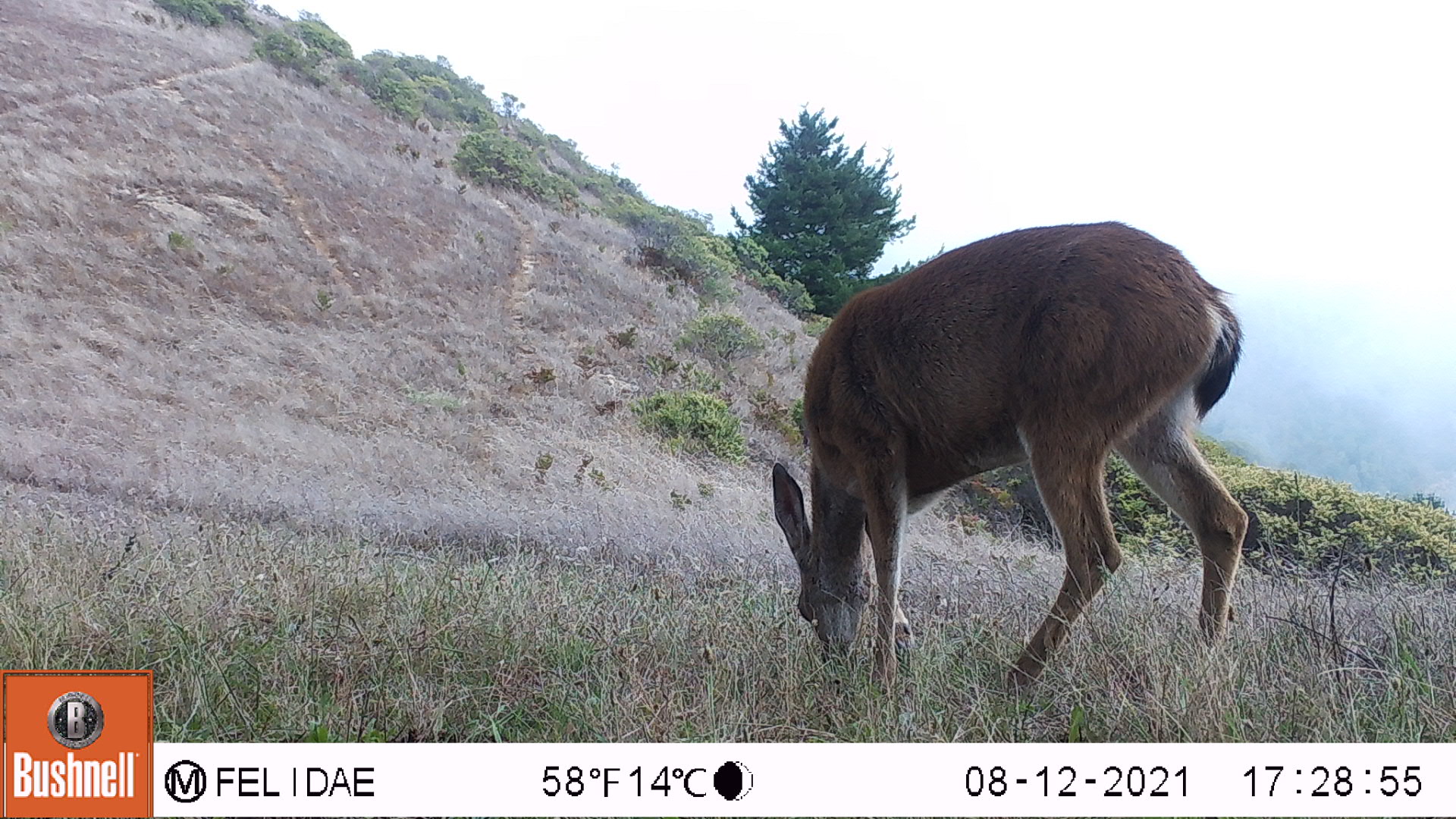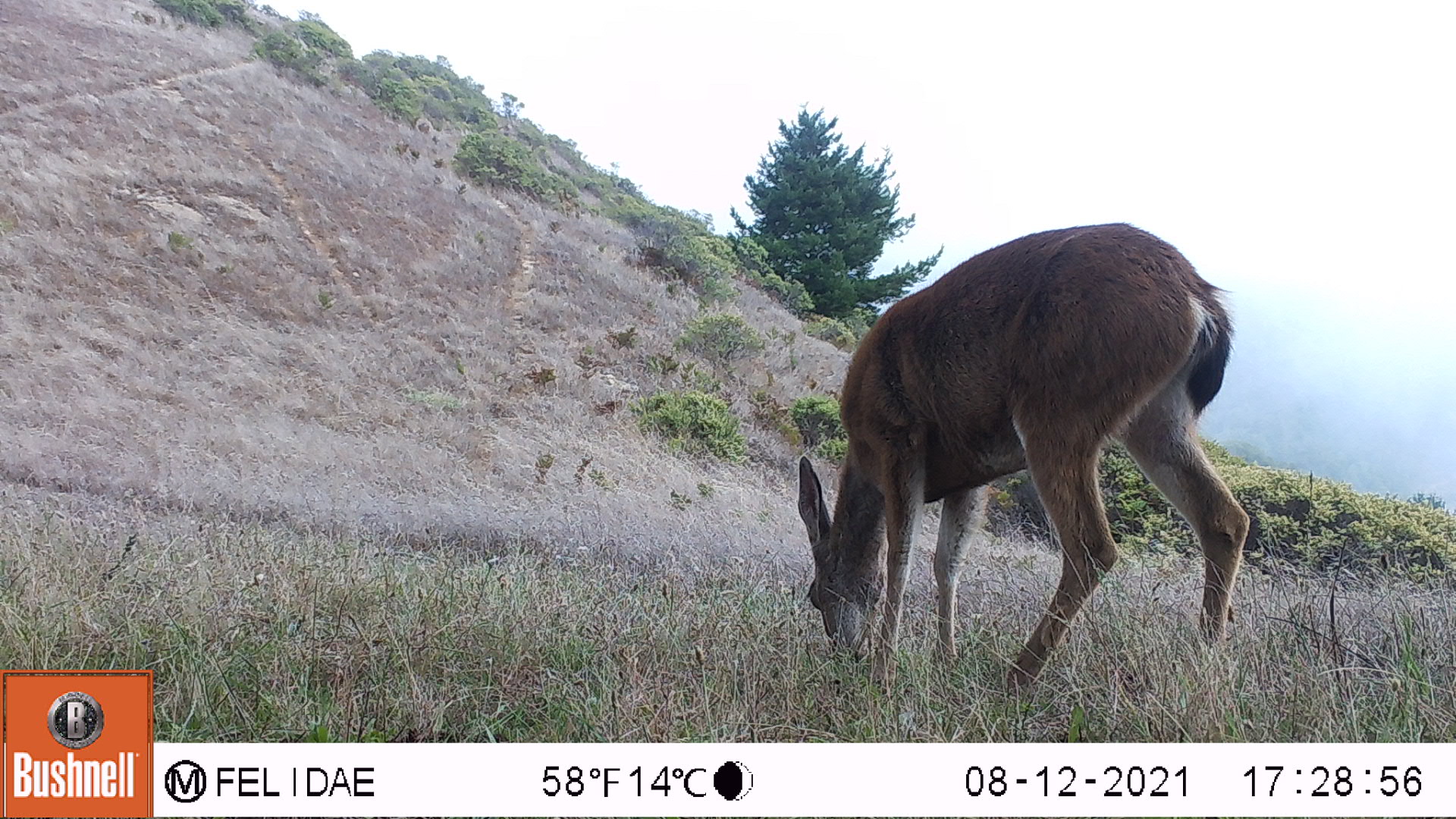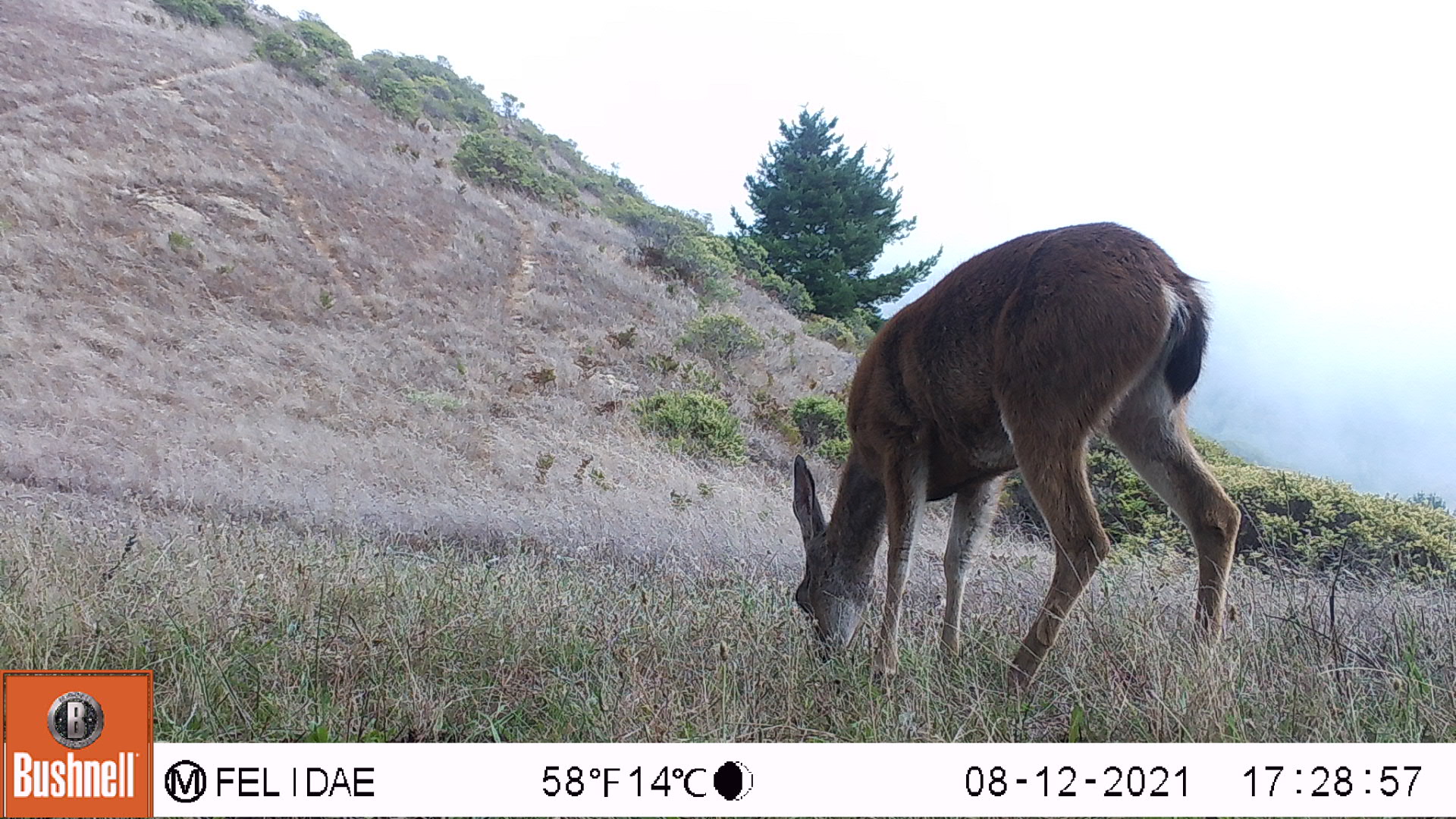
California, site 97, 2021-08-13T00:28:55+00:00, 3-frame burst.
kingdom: Animalia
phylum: Chordata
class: Mammalia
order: Artiodactyla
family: Cervidae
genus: Odocoileus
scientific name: Odocoileus hemionus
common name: mule deer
Mule deer (Odocoileus hemionus).